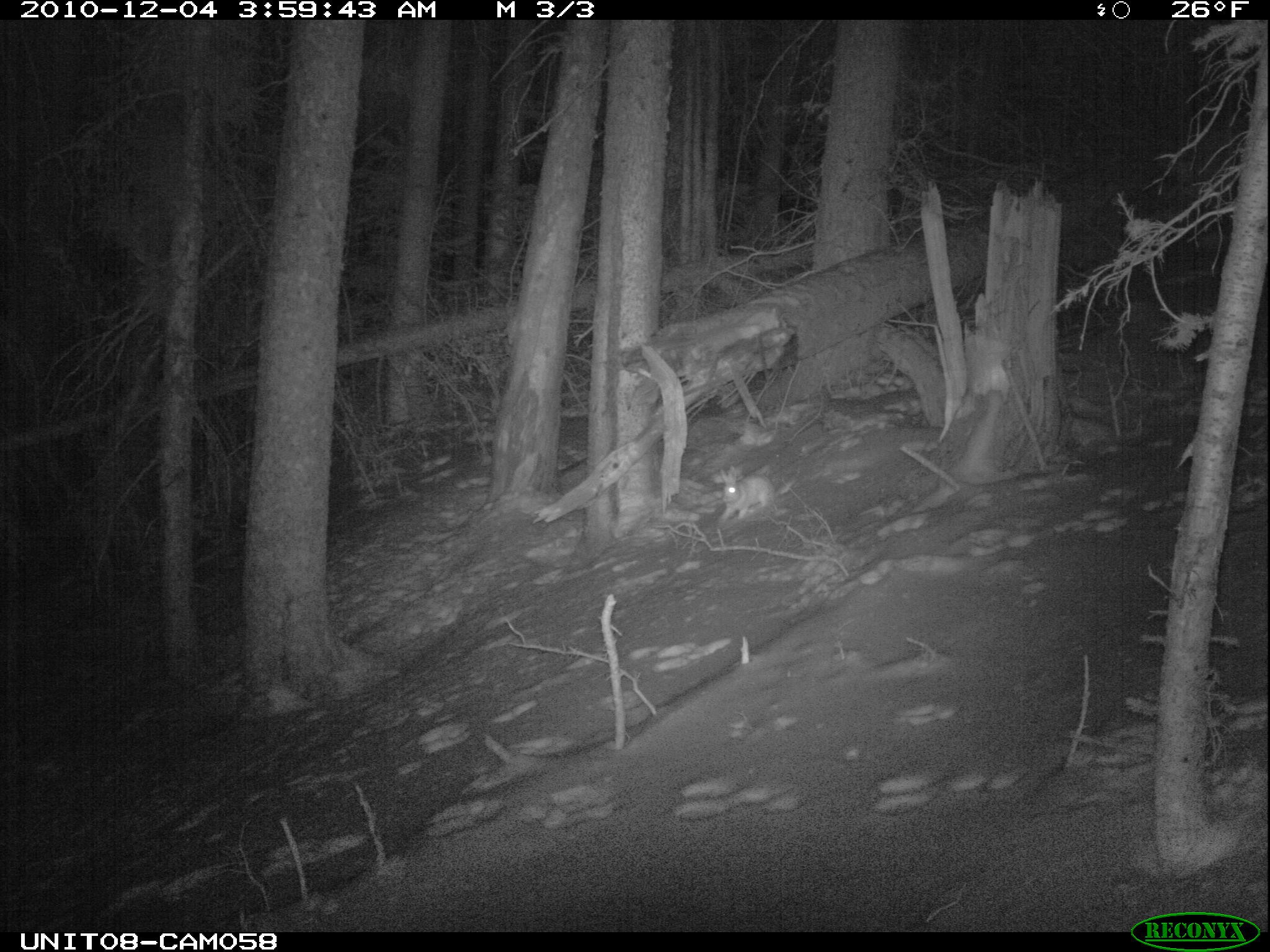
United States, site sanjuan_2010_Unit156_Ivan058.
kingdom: Animalia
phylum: Chordata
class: Mammalia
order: Lagomorpha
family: Leporidae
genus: Lepus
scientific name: Lepus americanus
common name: snowshoe hare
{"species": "Lepus americanus (snowshoe hare)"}